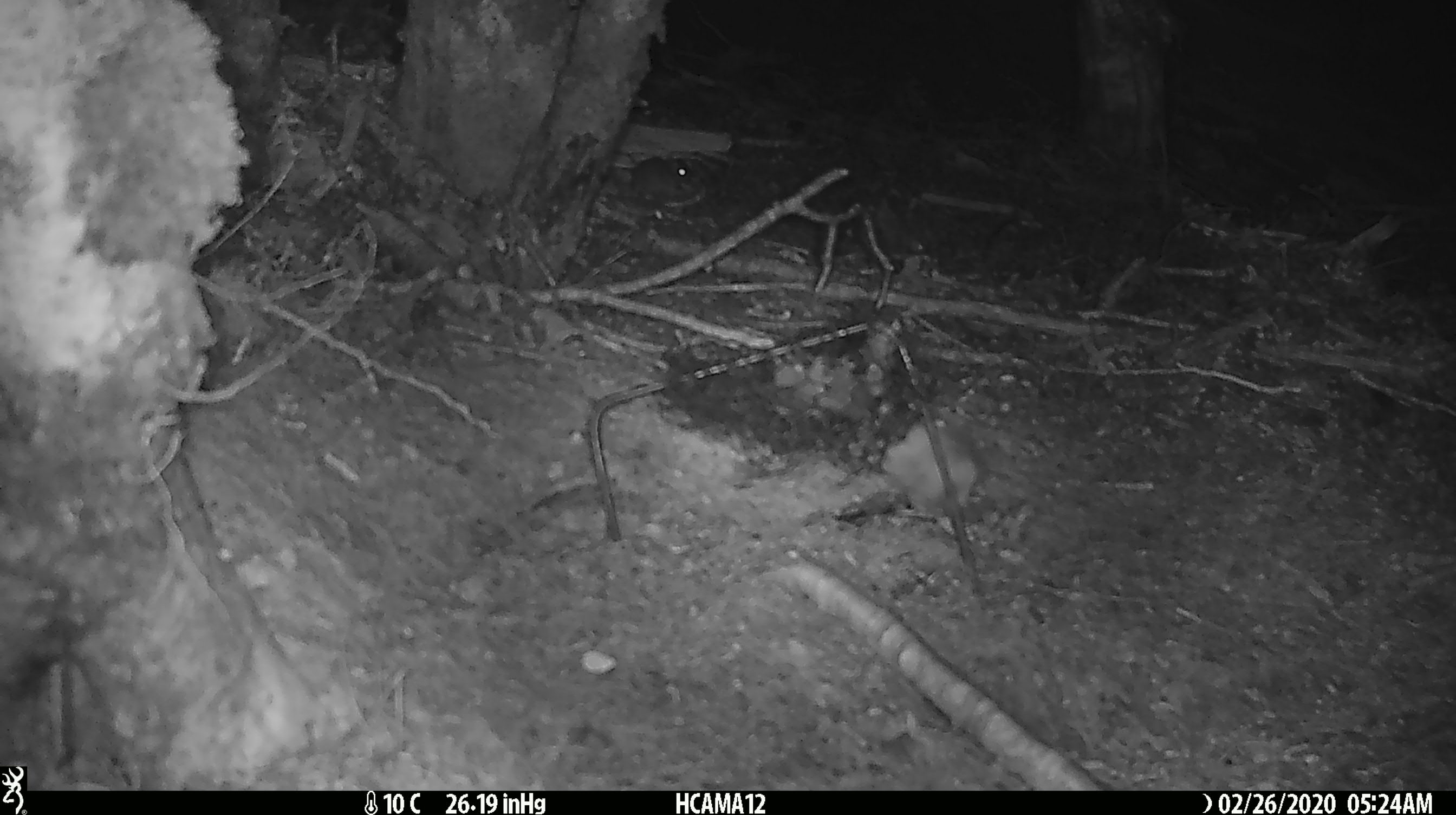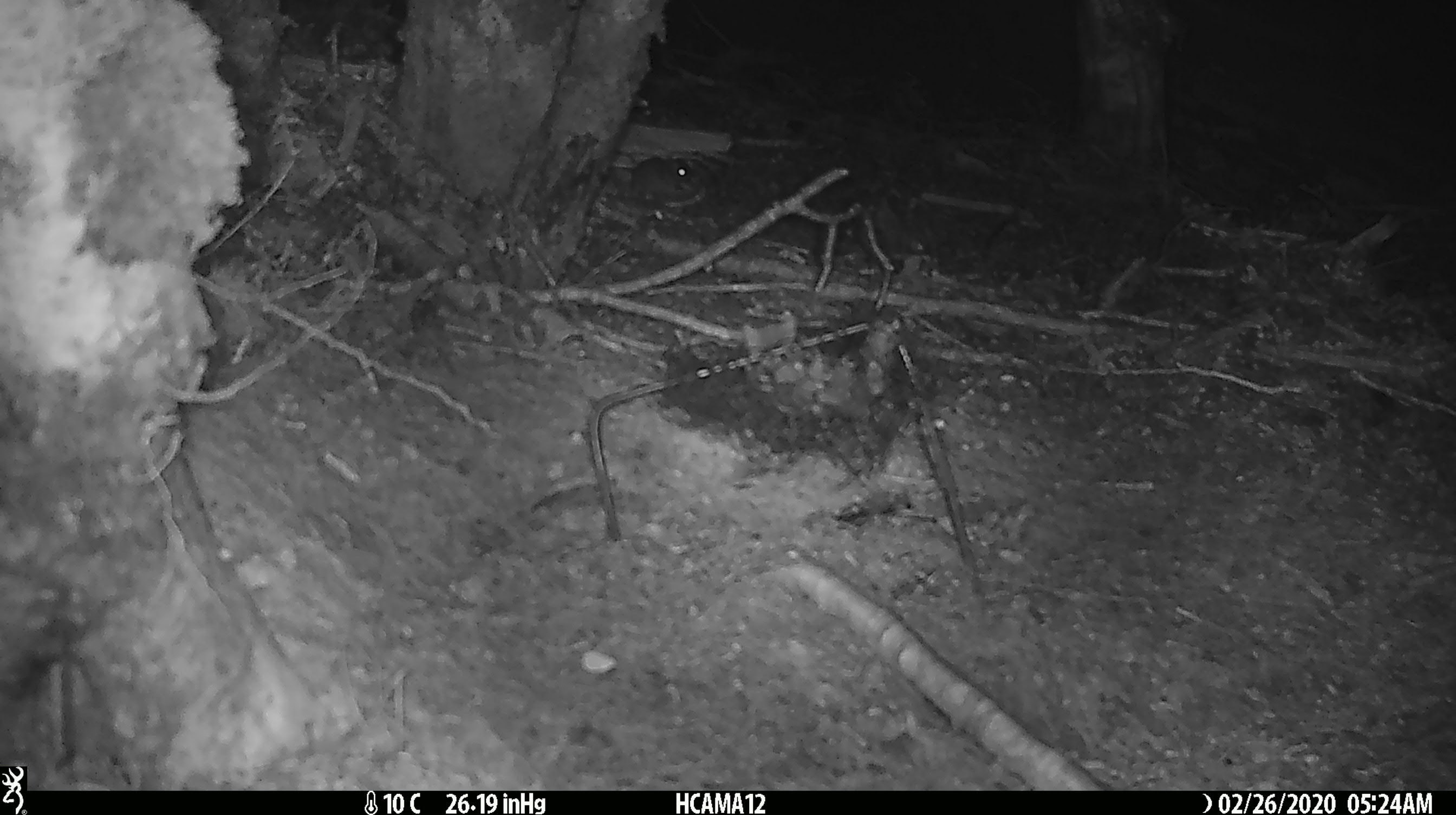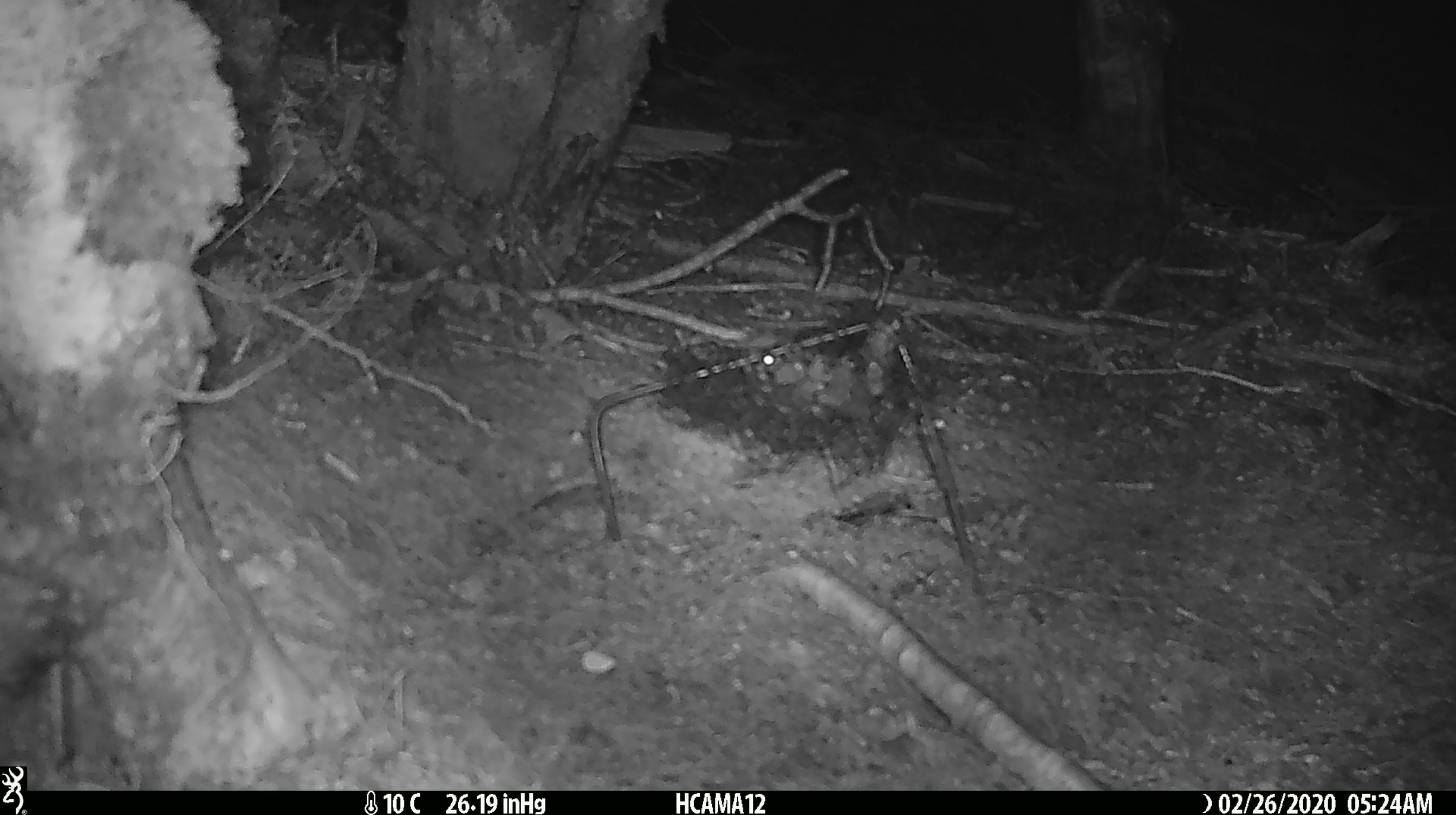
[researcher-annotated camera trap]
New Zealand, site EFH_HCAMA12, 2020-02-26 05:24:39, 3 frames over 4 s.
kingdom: Animalia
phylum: Chordata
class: Mammalia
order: Rodentia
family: Muridae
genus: Mus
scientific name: Mus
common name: mouse